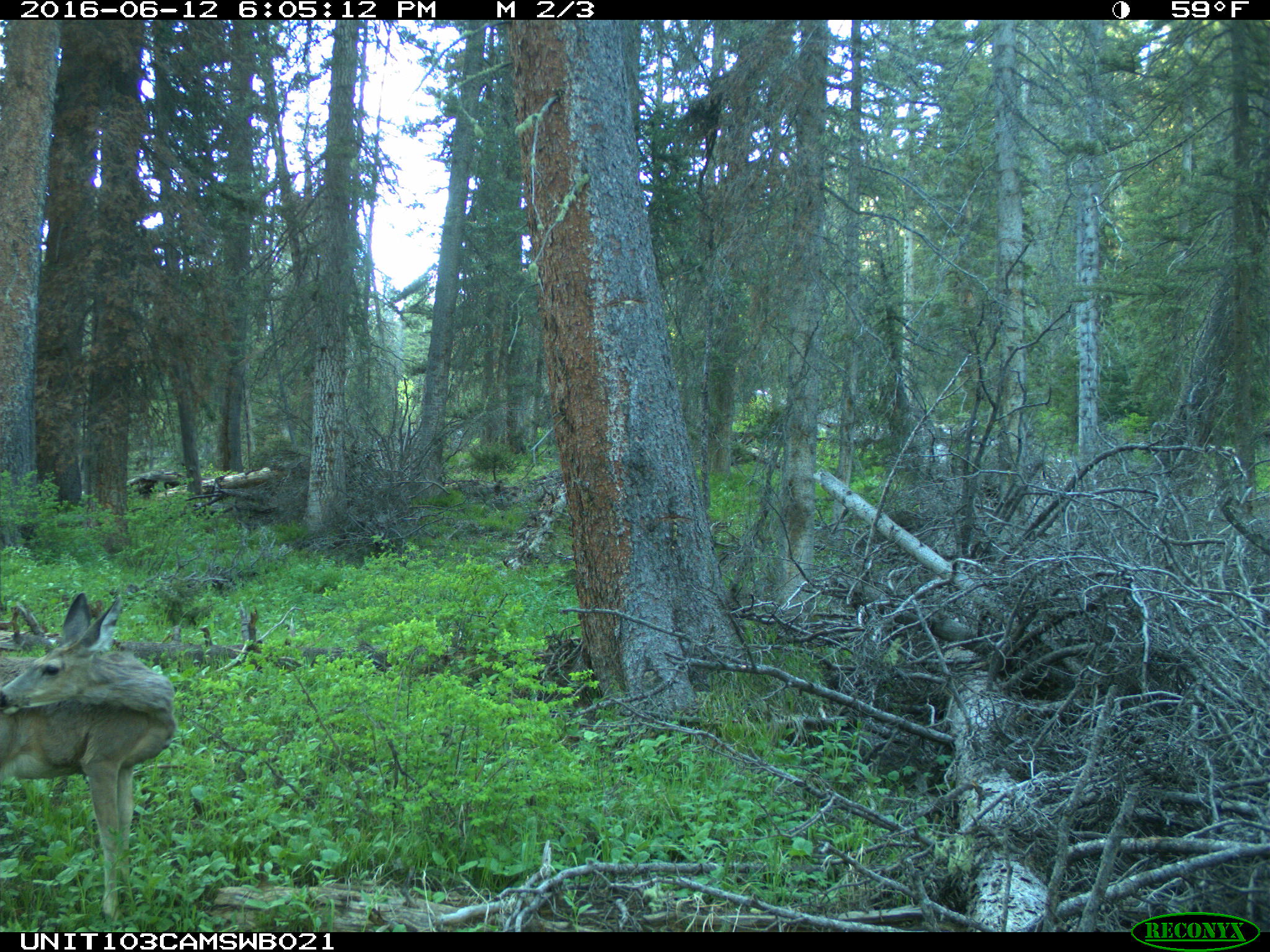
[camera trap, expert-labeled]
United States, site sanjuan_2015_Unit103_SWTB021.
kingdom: Animalia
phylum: Chordata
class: Mammalia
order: Artiodactyla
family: Cervidae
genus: Odocoileus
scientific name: Odocoileus hemionus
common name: mule deer